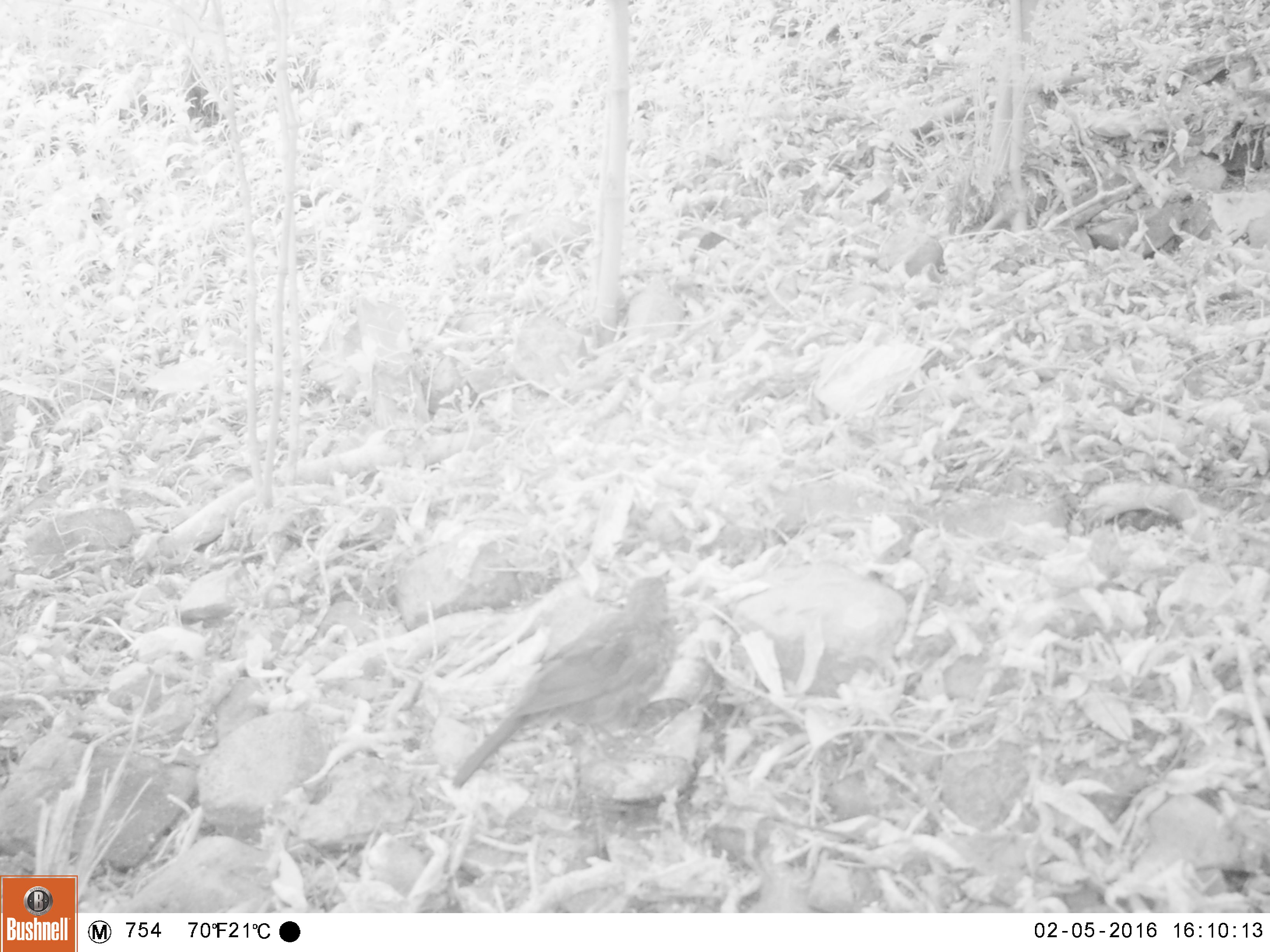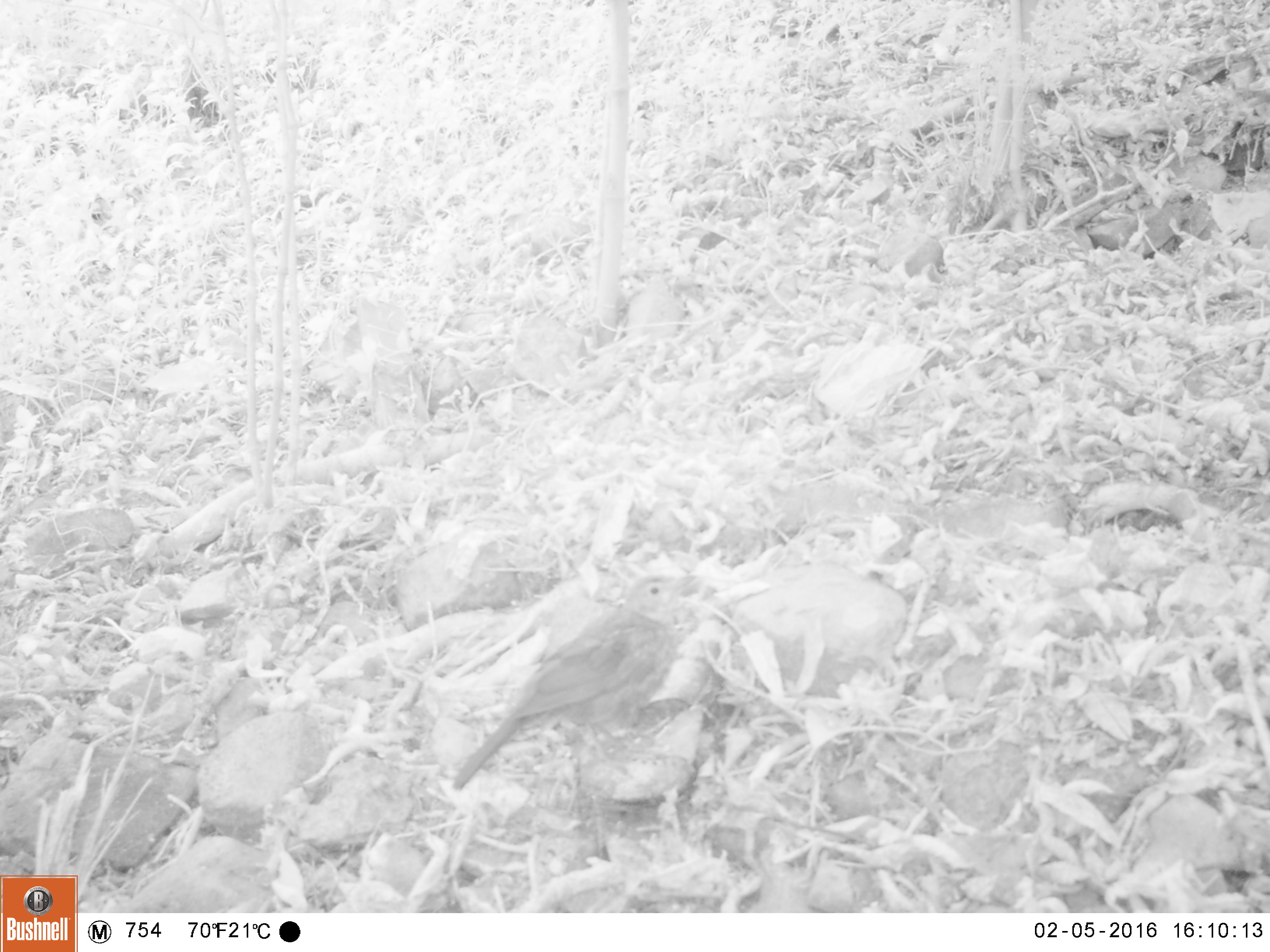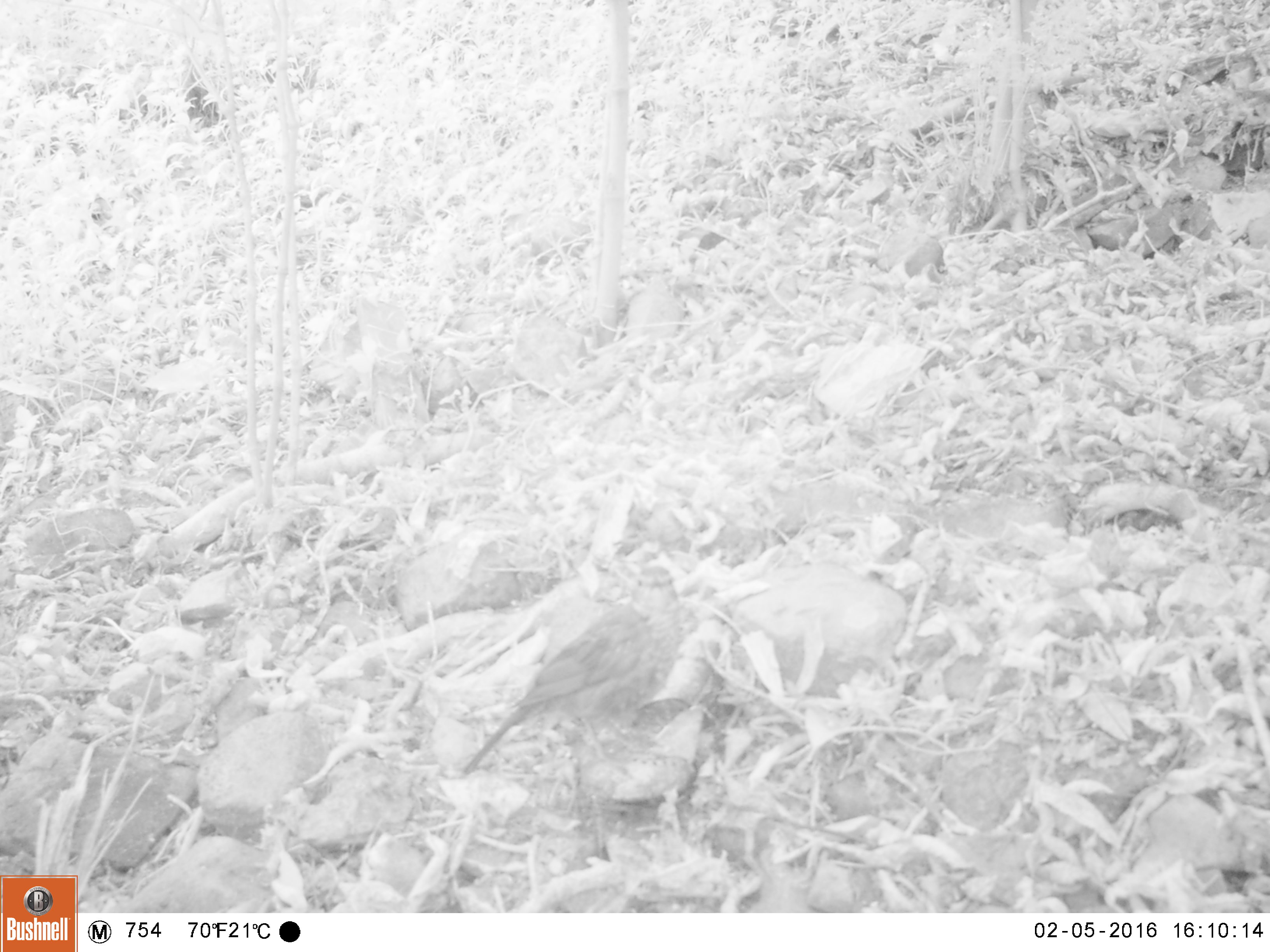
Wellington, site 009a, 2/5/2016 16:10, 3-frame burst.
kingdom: Animalia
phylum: Chordata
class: Aves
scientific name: Aves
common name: bird